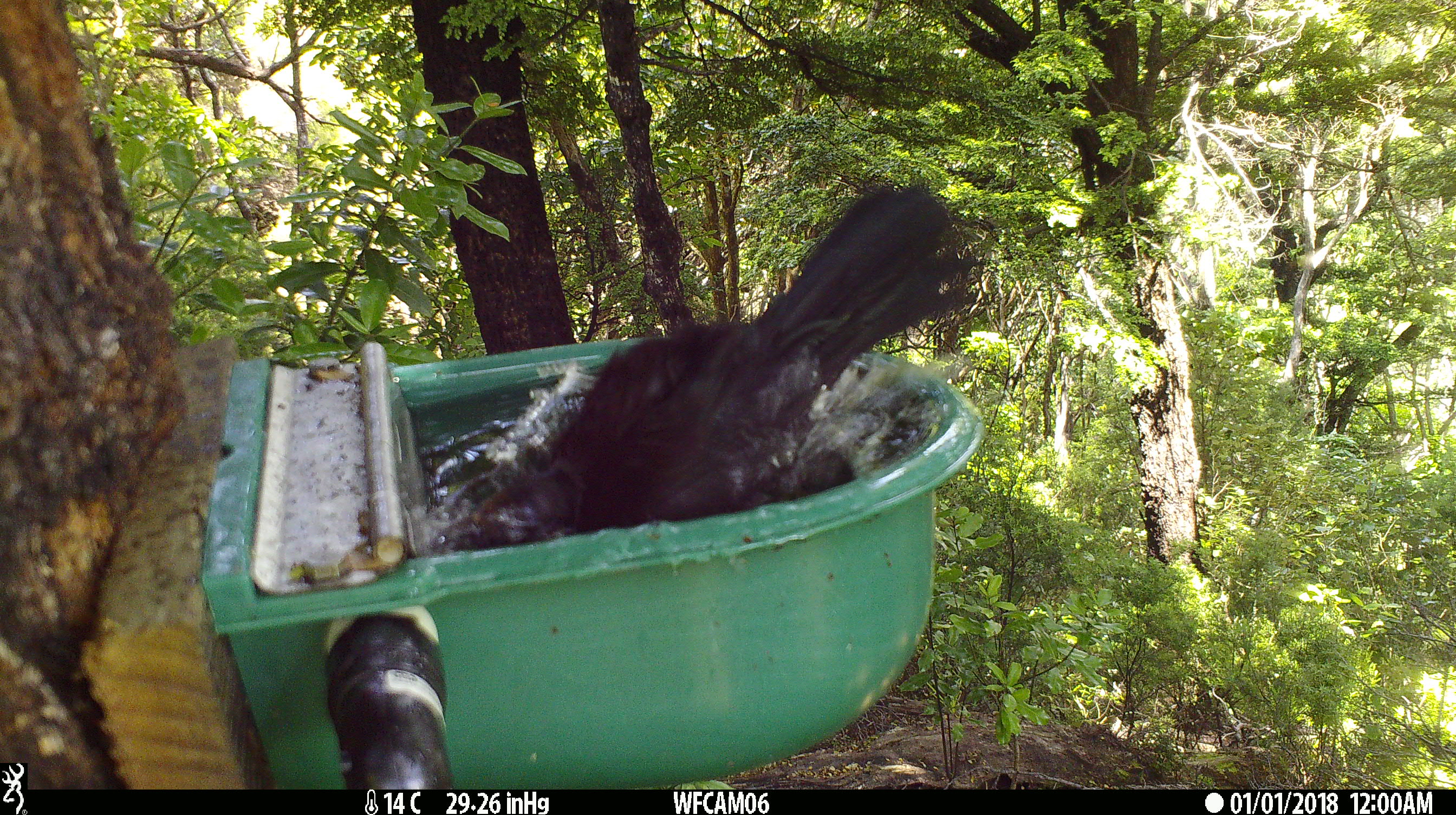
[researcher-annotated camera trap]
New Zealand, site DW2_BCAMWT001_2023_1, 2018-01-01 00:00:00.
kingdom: Animalia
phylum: Chordata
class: Aves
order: Passeriformes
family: Meliphagidae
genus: Prosthemadera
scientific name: Prosthemadera novaeseelandiae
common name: tui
Tui (Prosthemadera novaeseelandiae).